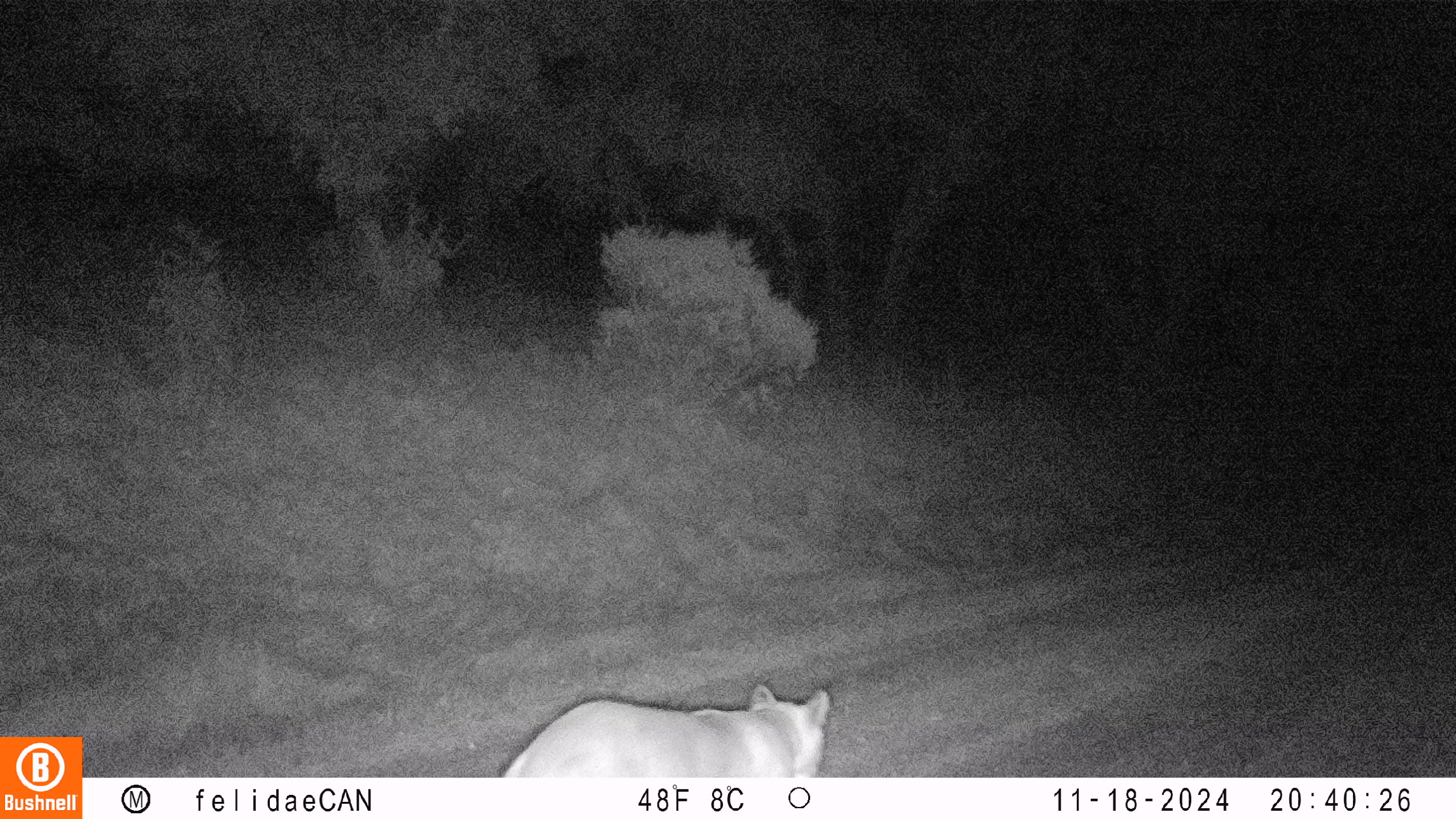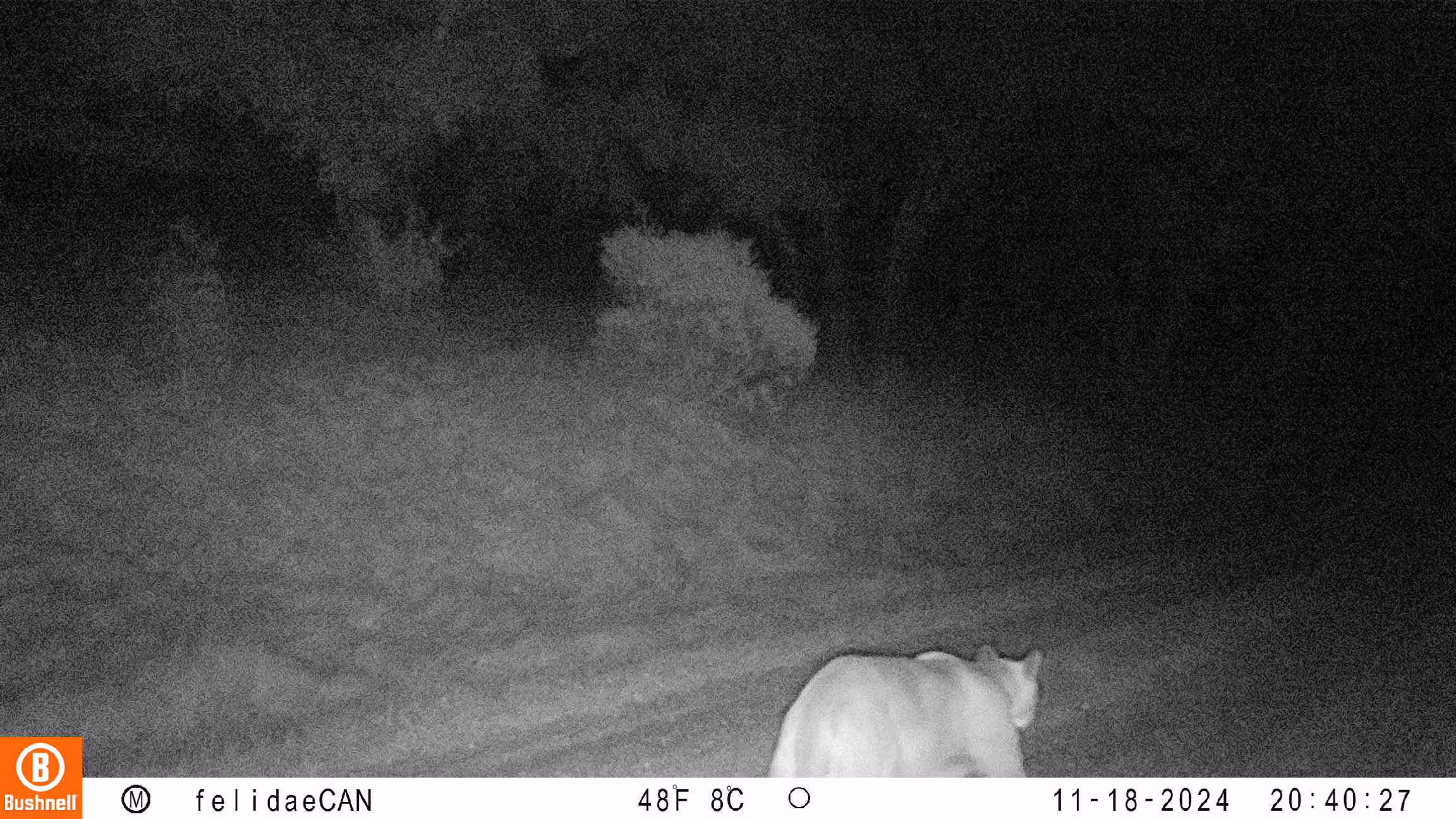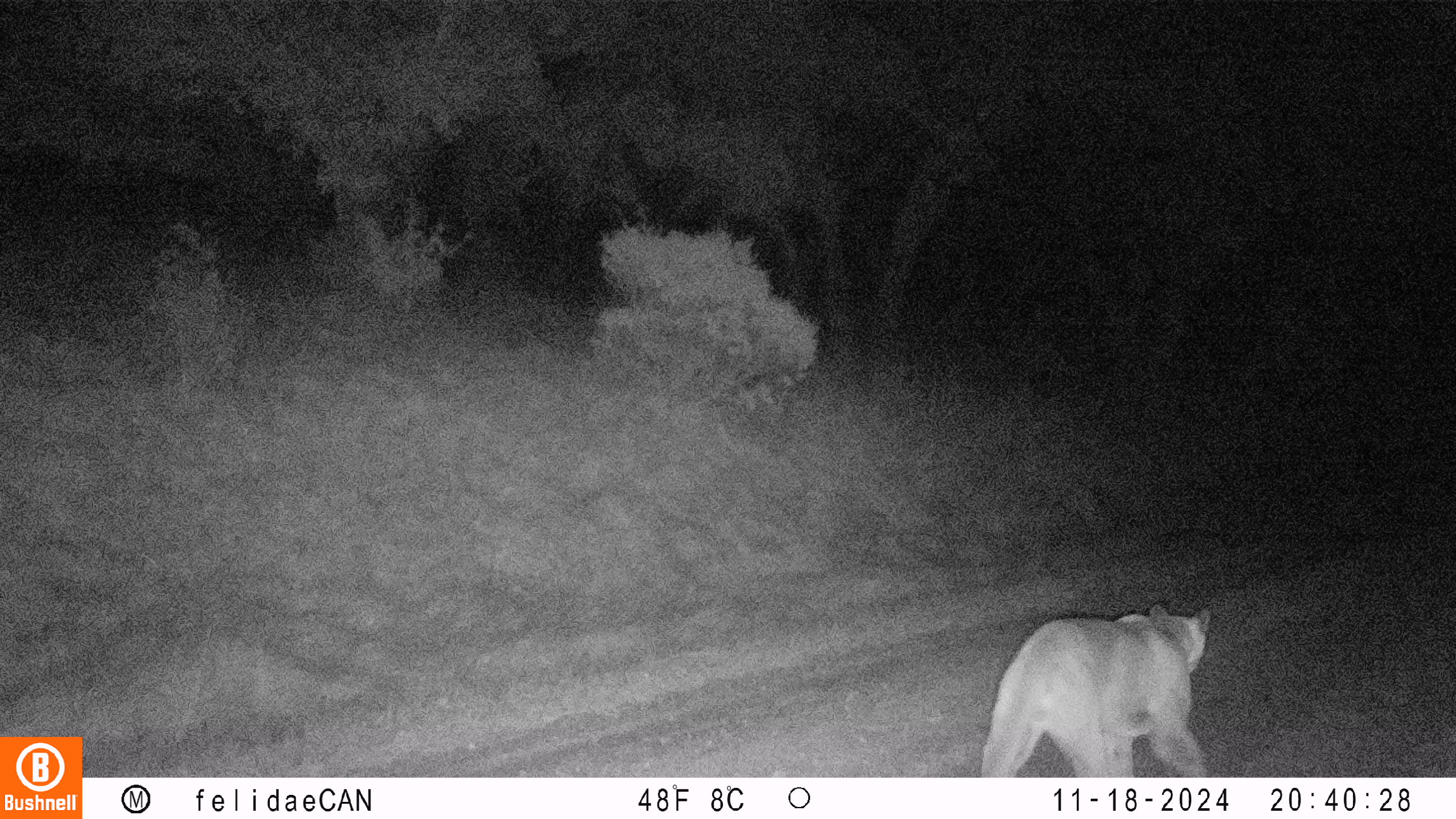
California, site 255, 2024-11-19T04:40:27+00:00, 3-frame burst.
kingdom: Animalia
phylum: Chordata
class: Mammalia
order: Carnivora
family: Felidae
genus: Puma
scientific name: Puma concolor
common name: puma